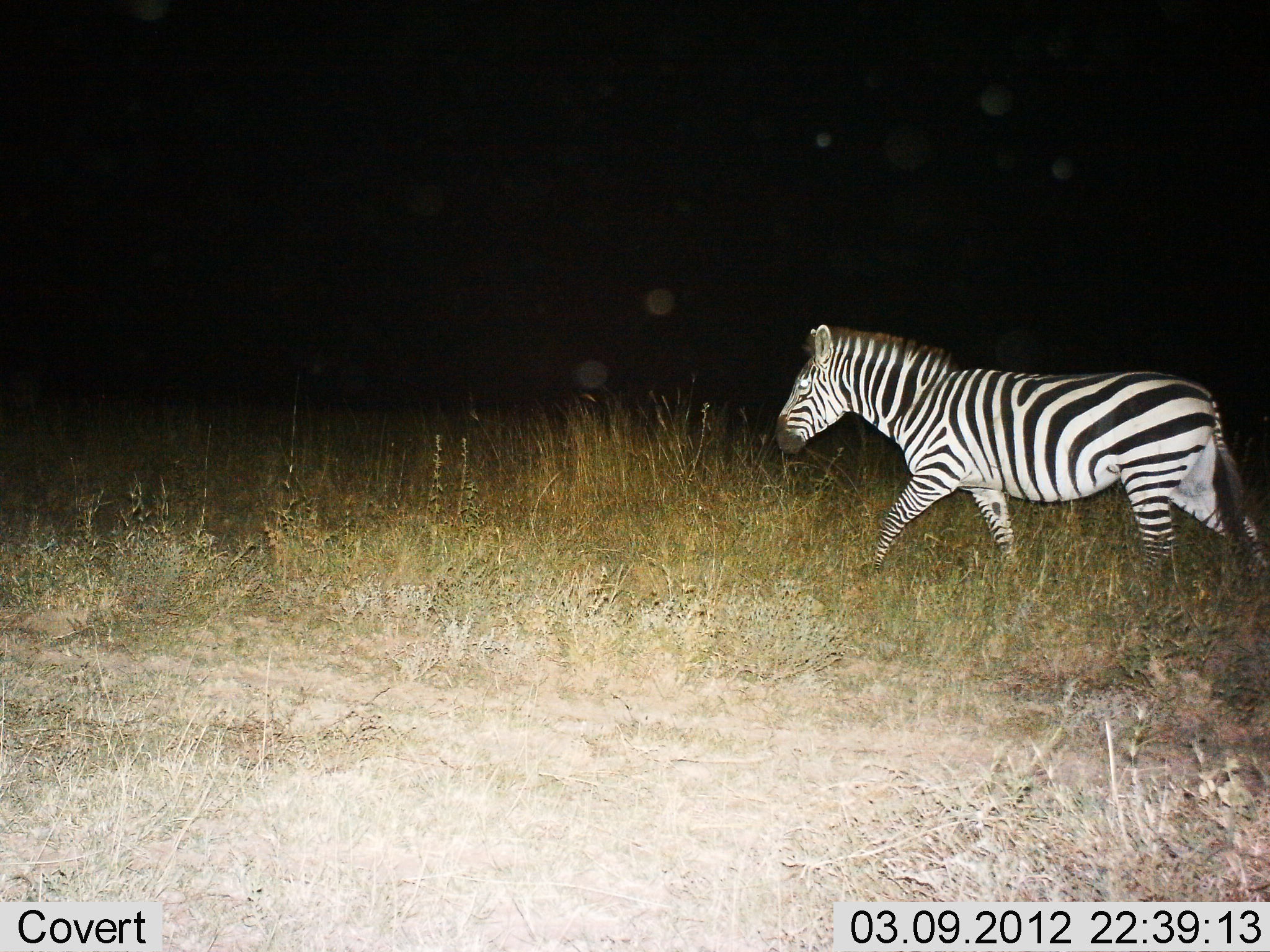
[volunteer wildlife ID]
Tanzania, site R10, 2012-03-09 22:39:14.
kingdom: Animalia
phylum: Chordata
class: Mammalia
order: Perissodactyla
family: Equidae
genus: Equus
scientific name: Equus quagga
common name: plains zebra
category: zebra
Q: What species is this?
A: Zebra (plains zebra) (Equus quagga).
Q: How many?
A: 1.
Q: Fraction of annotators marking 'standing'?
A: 7%.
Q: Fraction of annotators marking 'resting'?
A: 0%.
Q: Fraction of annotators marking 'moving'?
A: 100%.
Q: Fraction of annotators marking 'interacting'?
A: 0%.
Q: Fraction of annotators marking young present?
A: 0%.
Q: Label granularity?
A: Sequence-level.